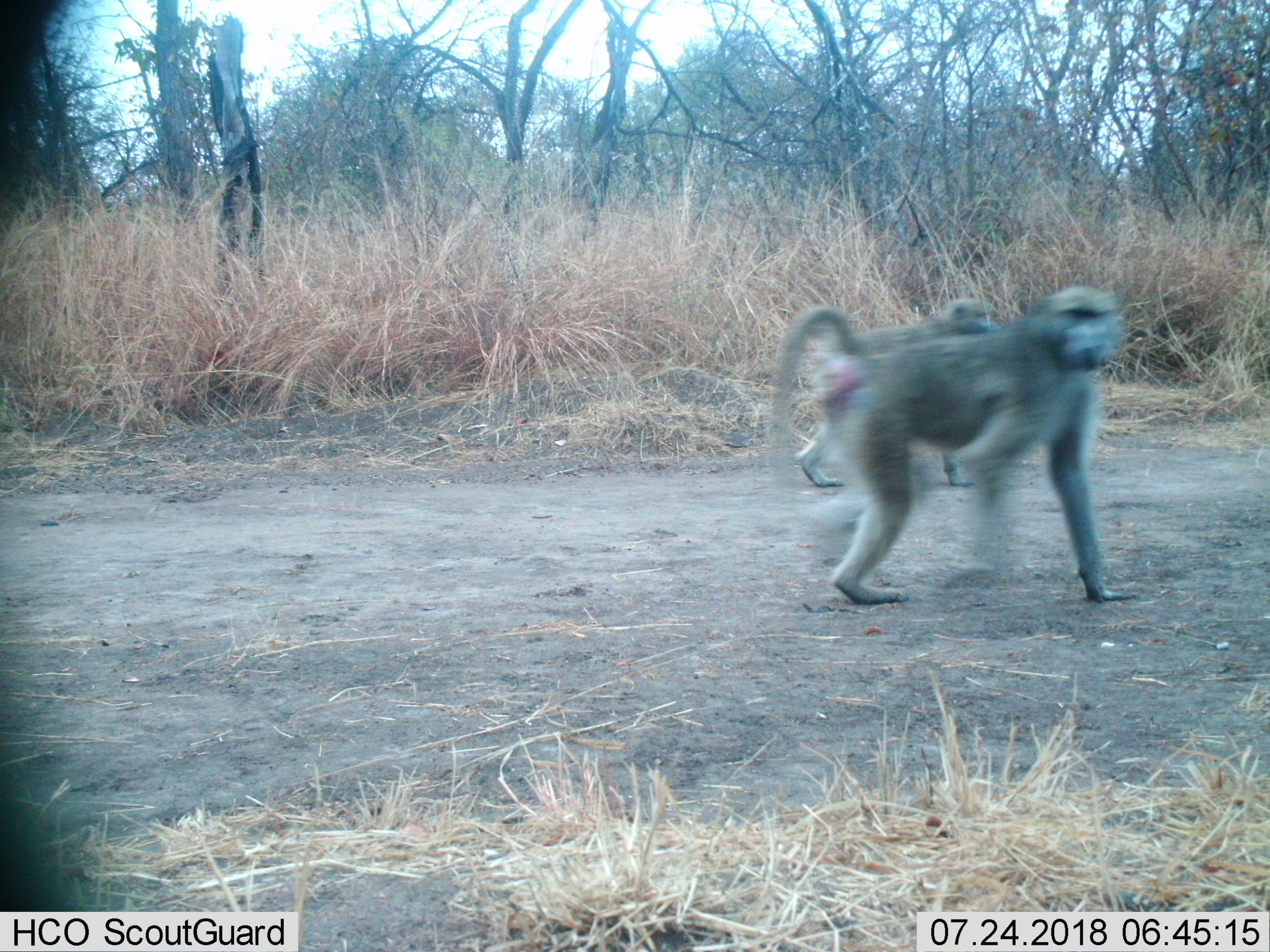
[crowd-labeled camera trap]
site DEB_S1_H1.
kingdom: Animalia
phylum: Chordata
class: Mammalia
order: Primates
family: Cercopithecidae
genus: Papio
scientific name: Papio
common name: baboon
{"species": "baboon (Papio)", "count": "2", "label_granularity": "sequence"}